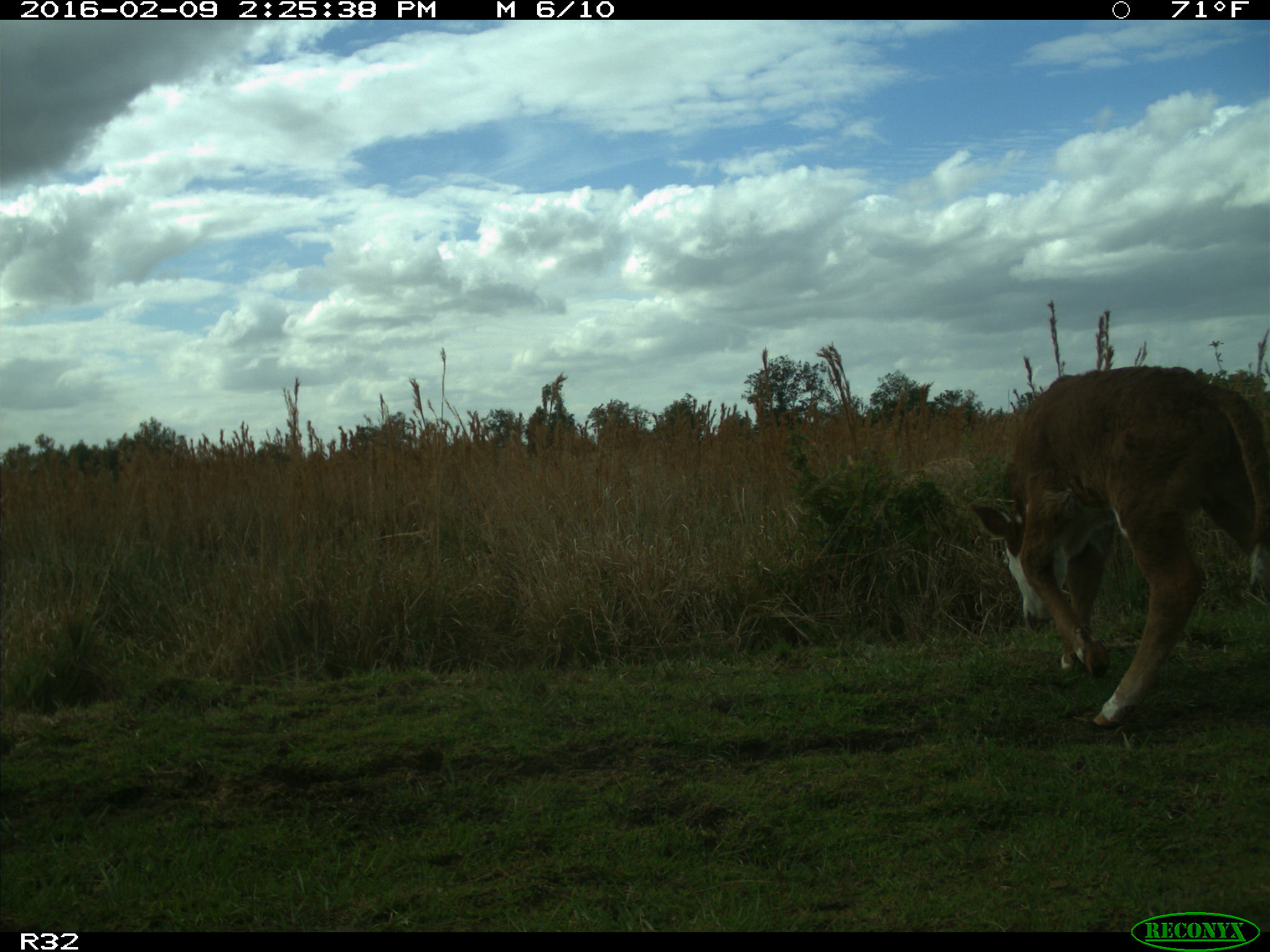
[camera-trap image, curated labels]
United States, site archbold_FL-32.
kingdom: Animalia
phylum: Chordata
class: Mammalia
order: Artiodactyla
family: Bovidae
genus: Bos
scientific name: Bos taurus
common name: domestic cow